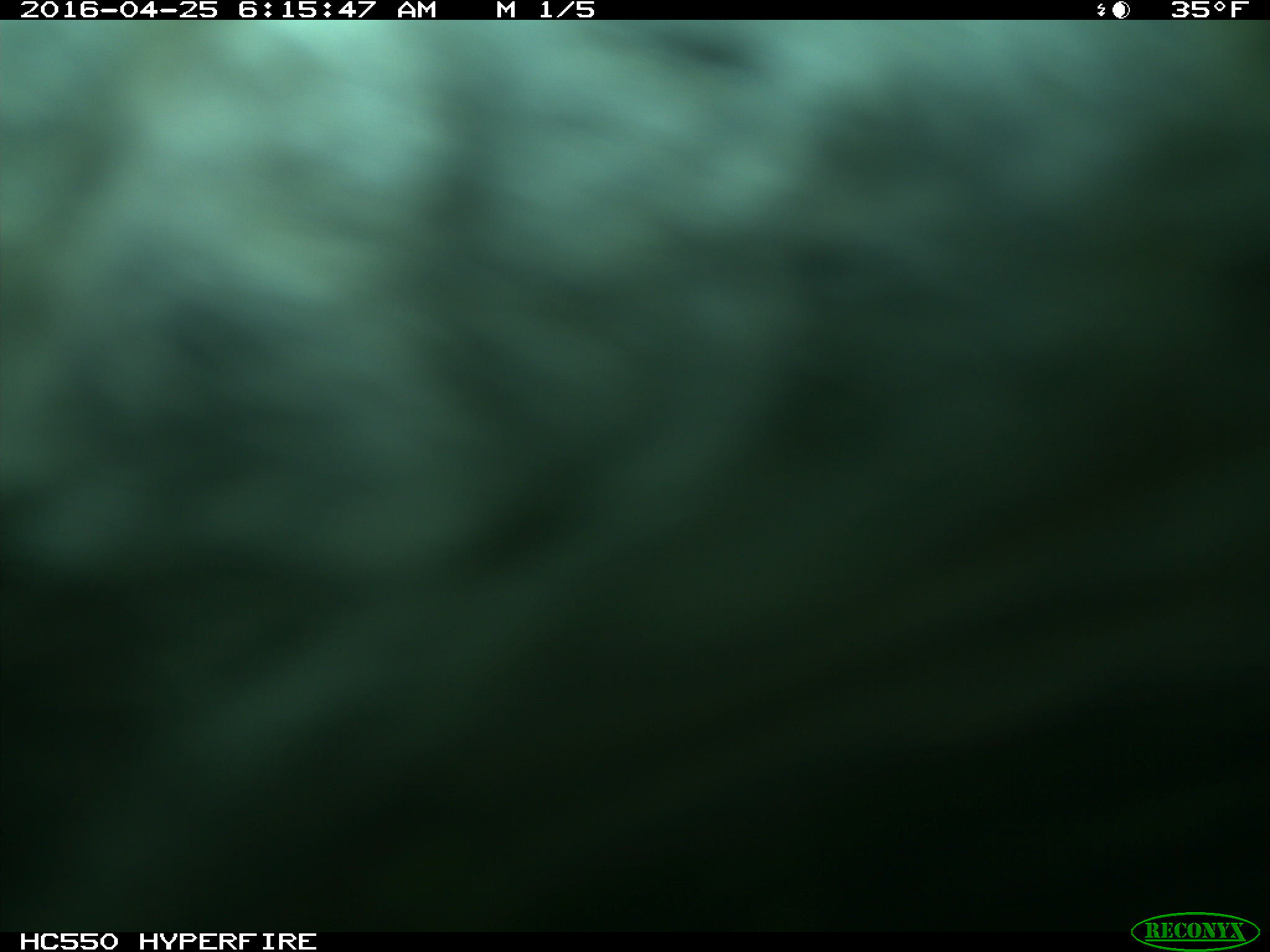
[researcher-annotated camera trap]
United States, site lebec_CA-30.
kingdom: Animalia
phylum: Chordata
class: Mammalia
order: Artiodactyla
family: Bovidae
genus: Bos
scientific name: Bos taurus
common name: domestic cow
Bos taurus (domestic cow).